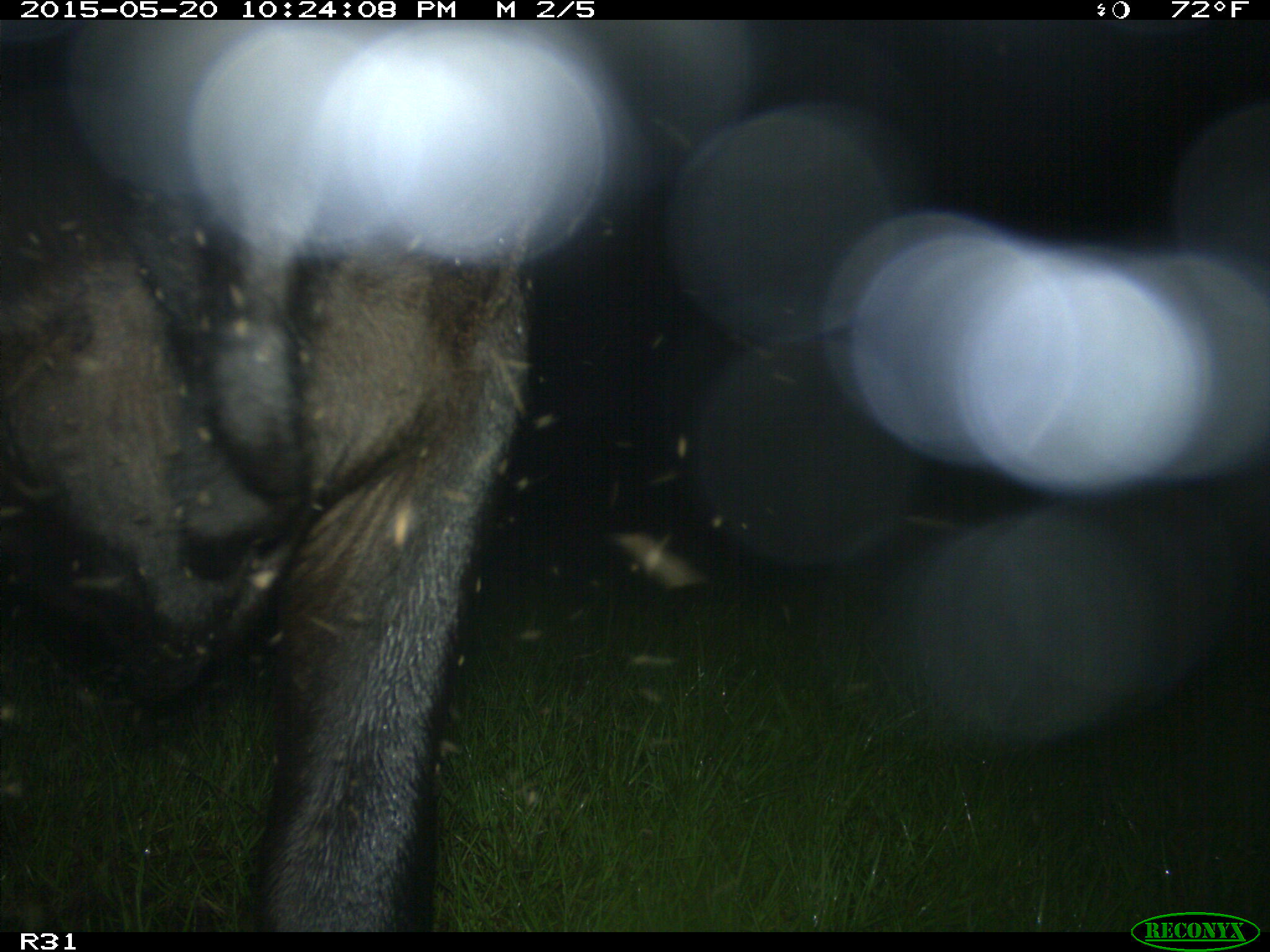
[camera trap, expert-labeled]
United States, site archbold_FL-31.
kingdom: Animalia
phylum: Chordata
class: Mammalia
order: Artiodactyla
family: Bovidae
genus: Bos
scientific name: Bos taurus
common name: domestic cow